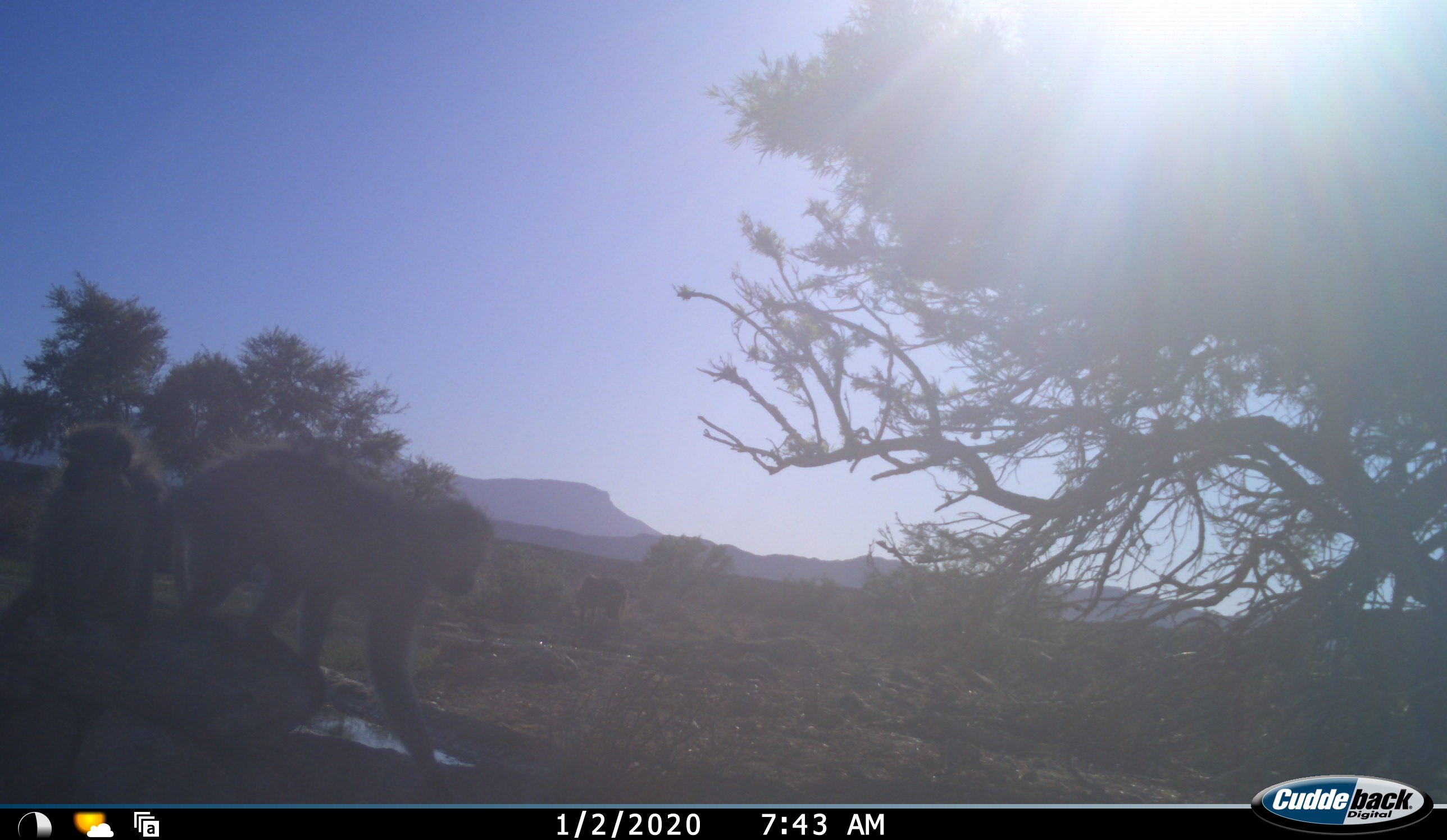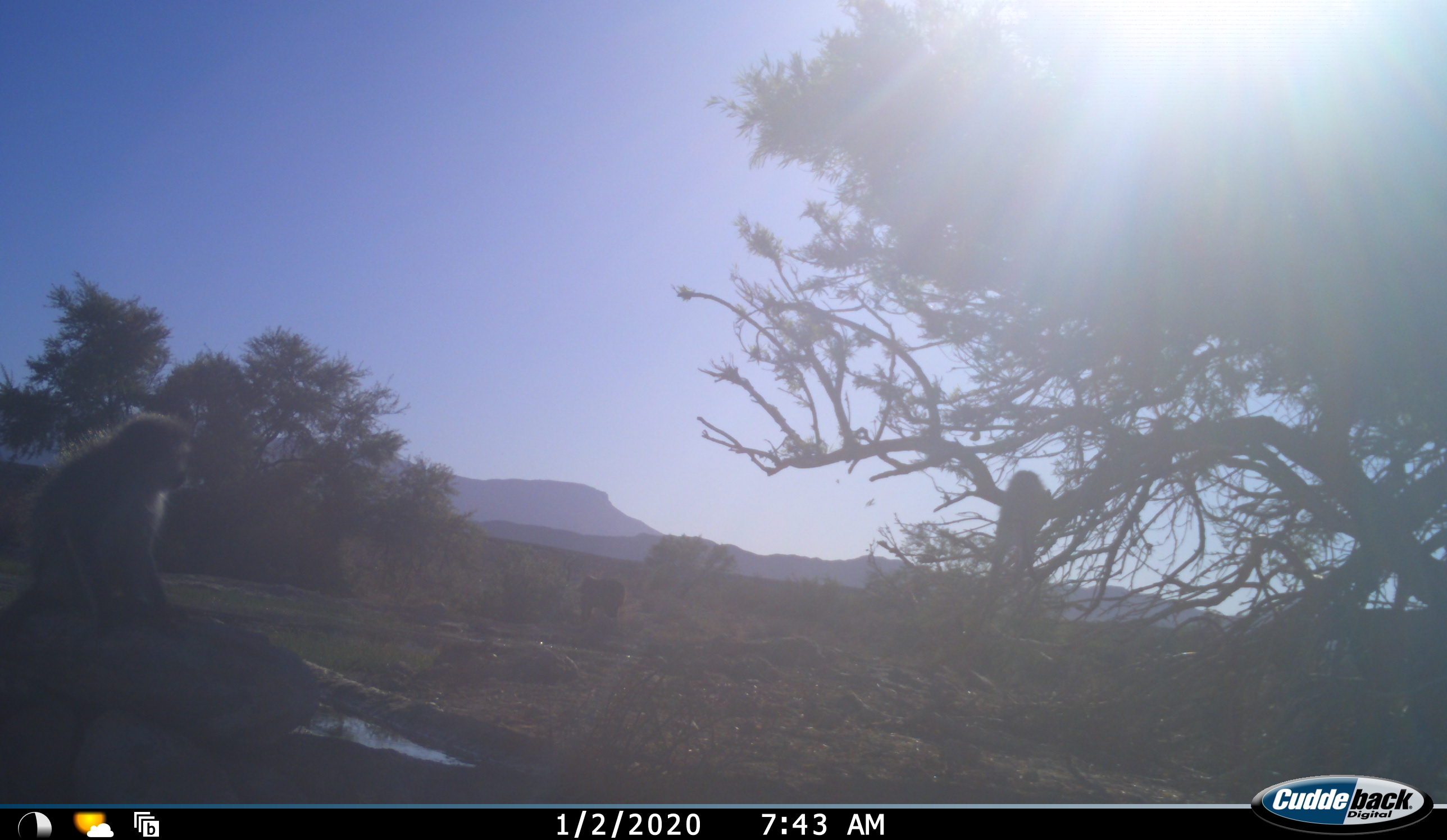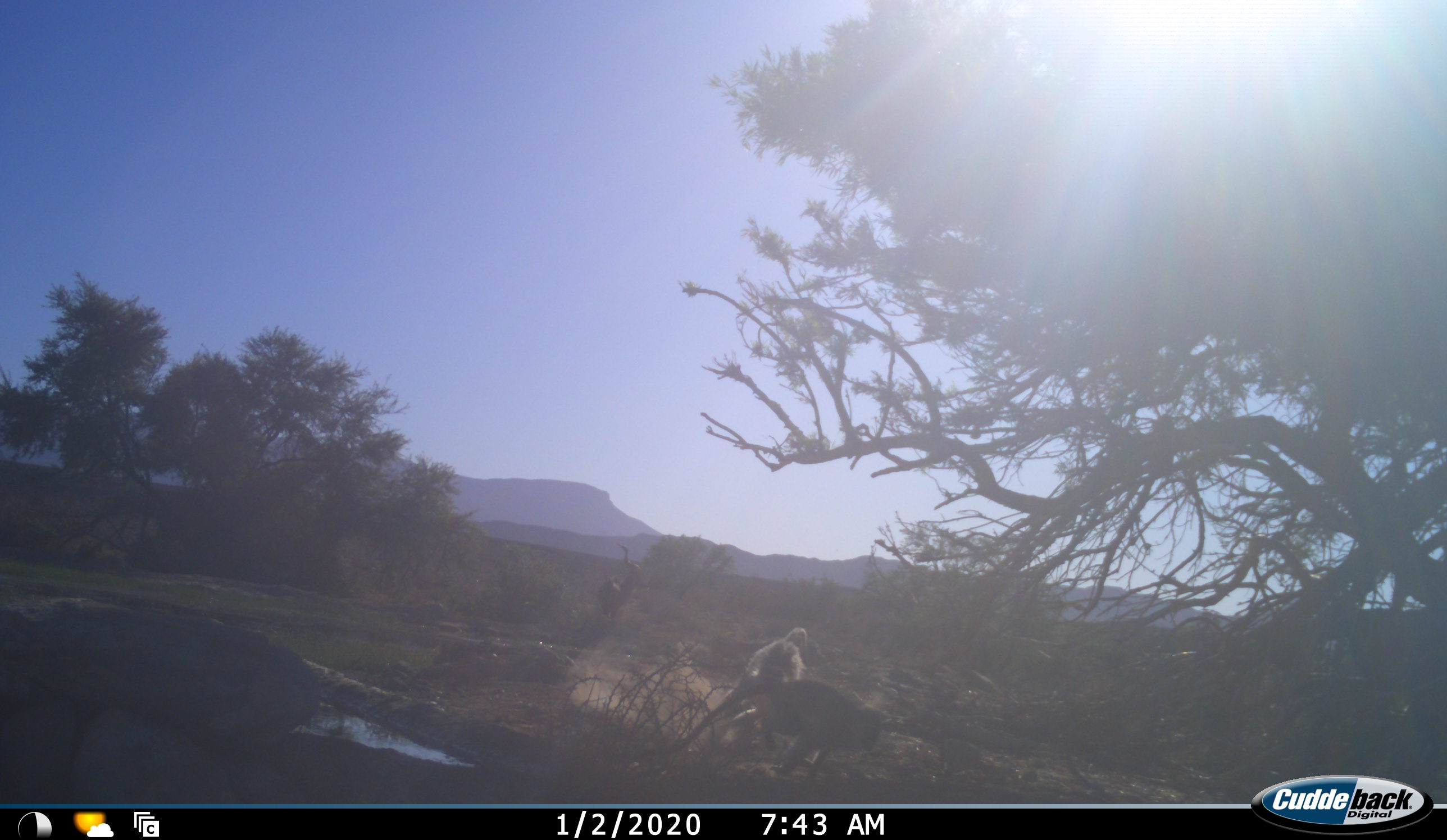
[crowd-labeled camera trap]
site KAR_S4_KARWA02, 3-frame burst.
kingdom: Animalia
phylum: Chordata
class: Mammalia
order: Primates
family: Cercopithecidae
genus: Chlorocebus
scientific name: Chlorocebus pygerythrus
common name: vervet monkey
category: monkeyvervet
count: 3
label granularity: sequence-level